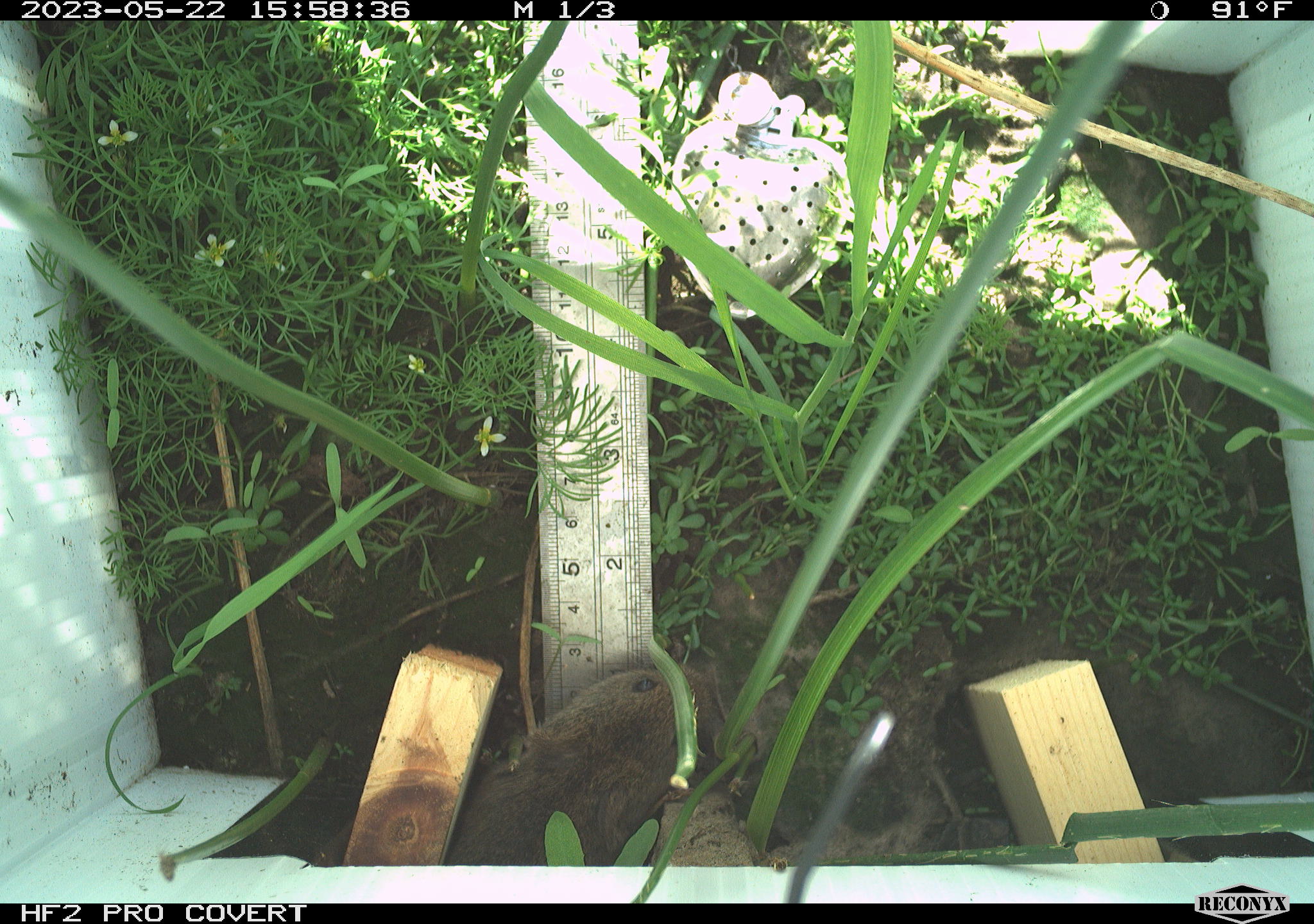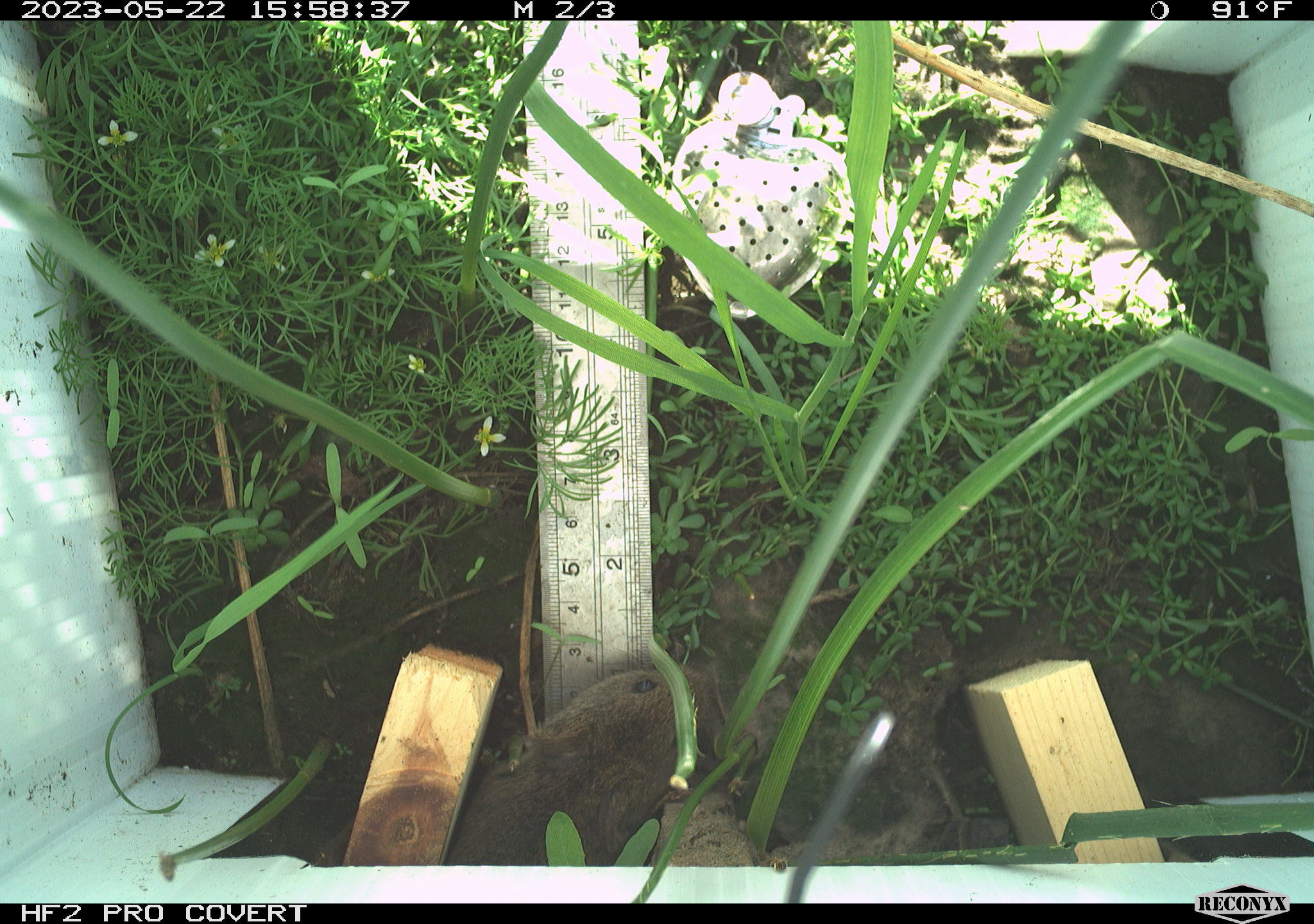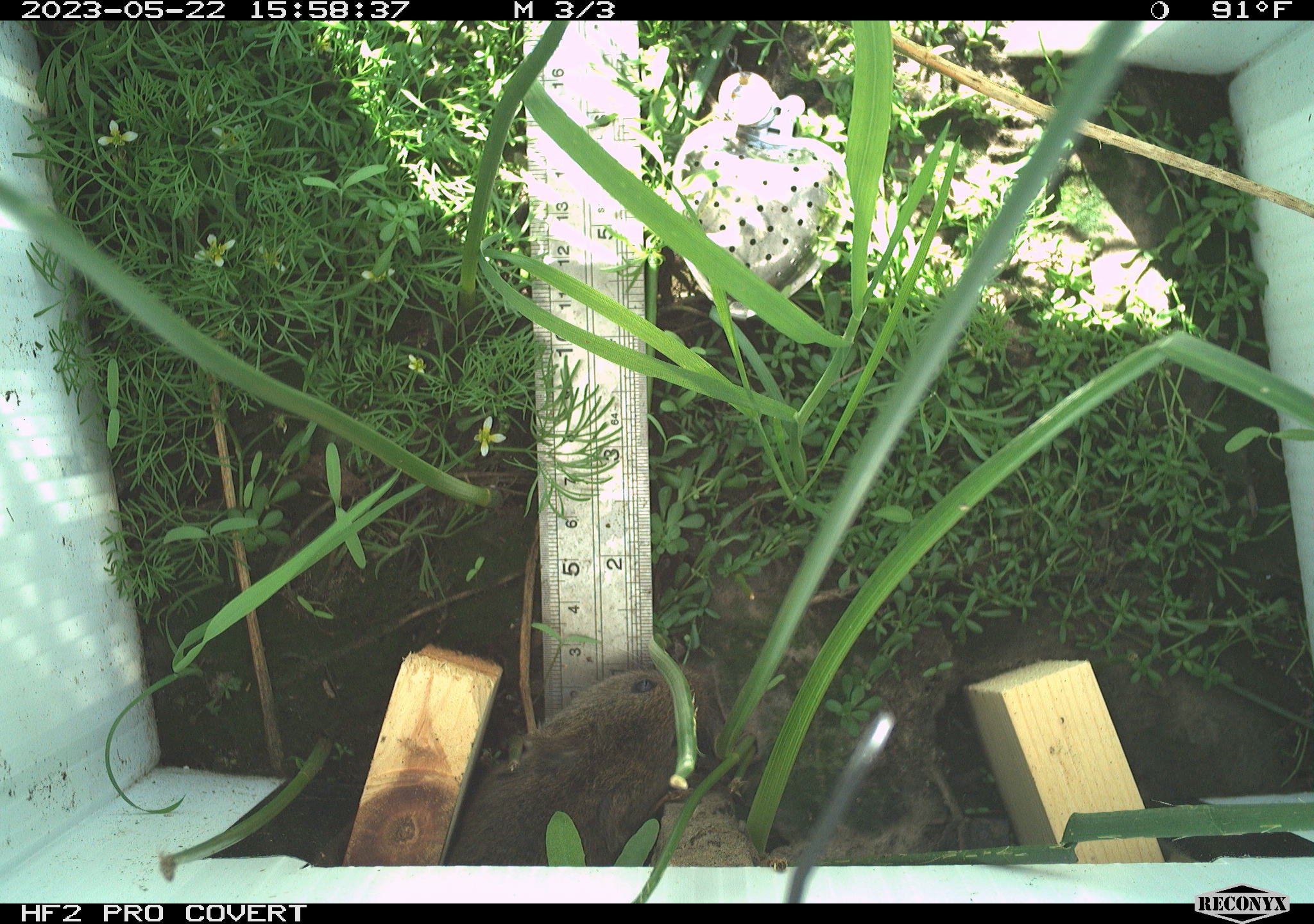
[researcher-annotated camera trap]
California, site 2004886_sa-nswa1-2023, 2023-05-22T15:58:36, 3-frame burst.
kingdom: Animalia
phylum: Chordata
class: Mammalia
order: Rodentia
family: Cricetidae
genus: Microtus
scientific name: Microtus californicus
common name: california vole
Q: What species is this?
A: California vole (Microtus californicus).